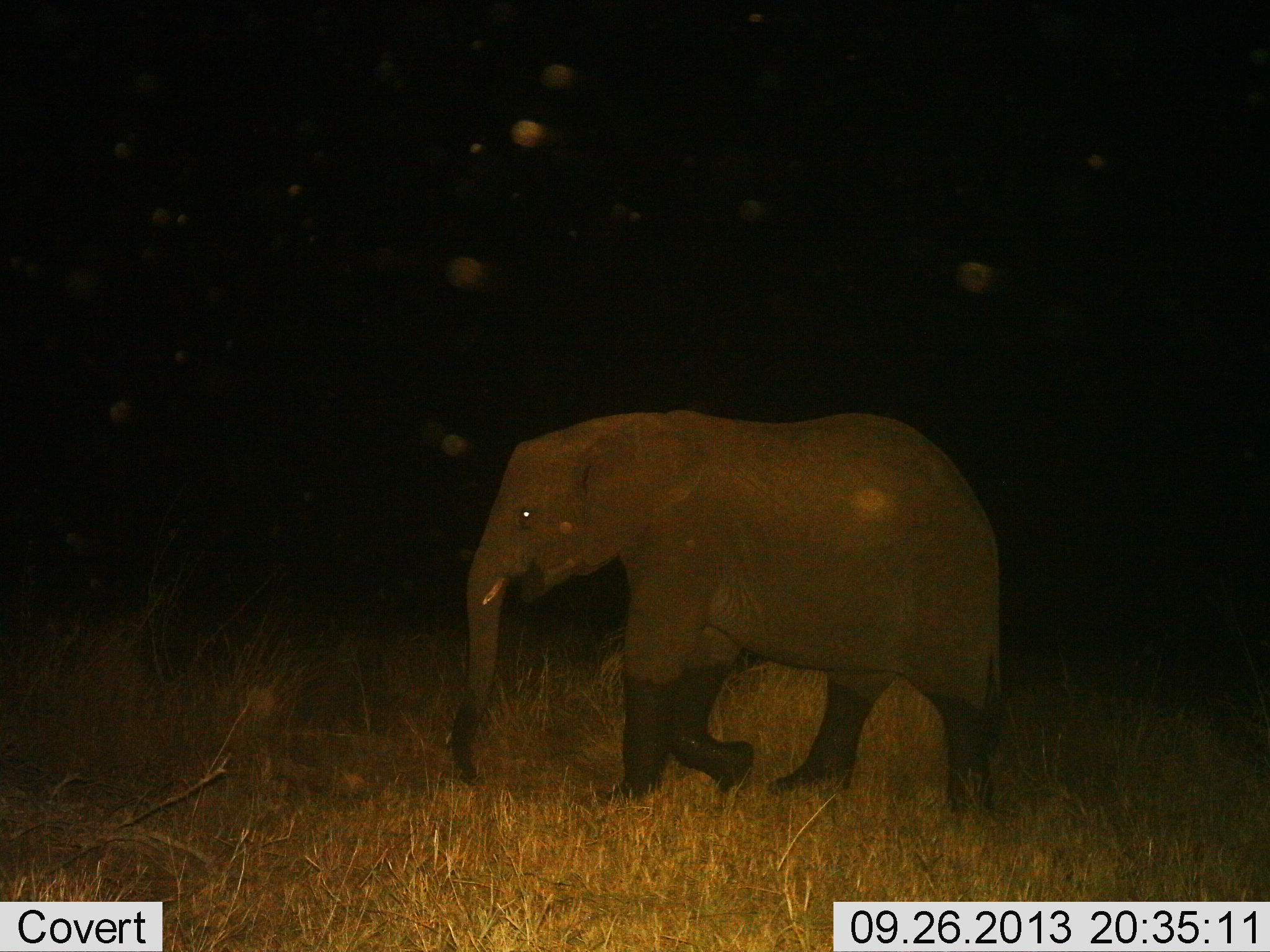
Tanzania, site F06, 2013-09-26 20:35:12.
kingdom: Animalia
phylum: Chordata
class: Mammalia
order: Proboscidea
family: Elephantidae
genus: Loxodonta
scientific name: Loxodonta africana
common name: african bush elephant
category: elephant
Elephant (african bush elephant) (Loxodonta africana), count 1. Behavior (volunteer vote fractions): standing 6%, resting 0%, moving 94%, interacting 0%. Young present (vote fraction): 10%. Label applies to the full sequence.